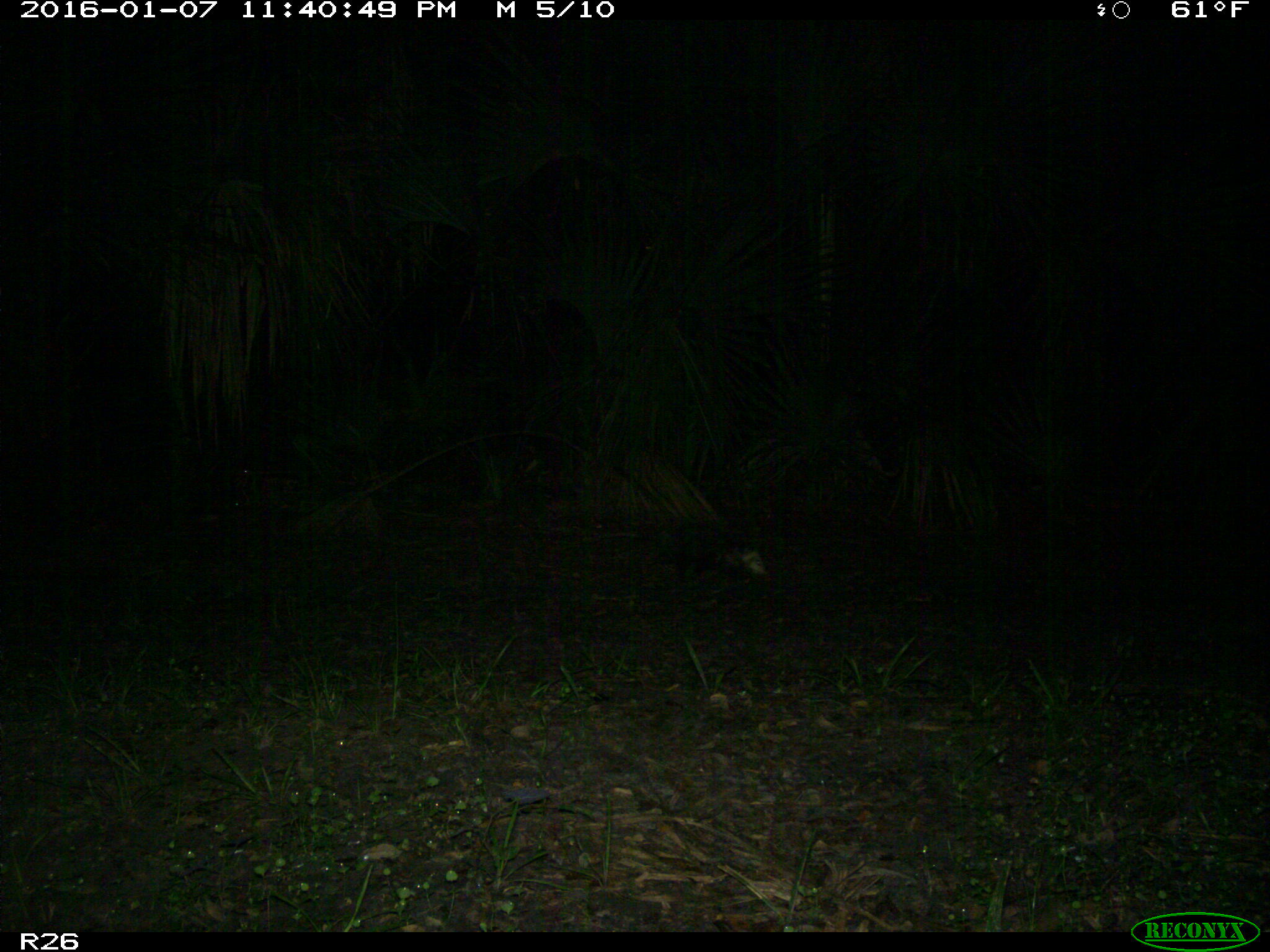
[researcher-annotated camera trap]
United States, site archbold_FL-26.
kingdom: Animalia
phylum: Chordata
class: Mammalia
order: Didelphimorphia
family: Didelphidae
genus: Didelphis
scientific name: Didelphis virginiana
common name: virginia opossum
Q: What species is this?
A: Didelphis virginiana (virginia opossum).